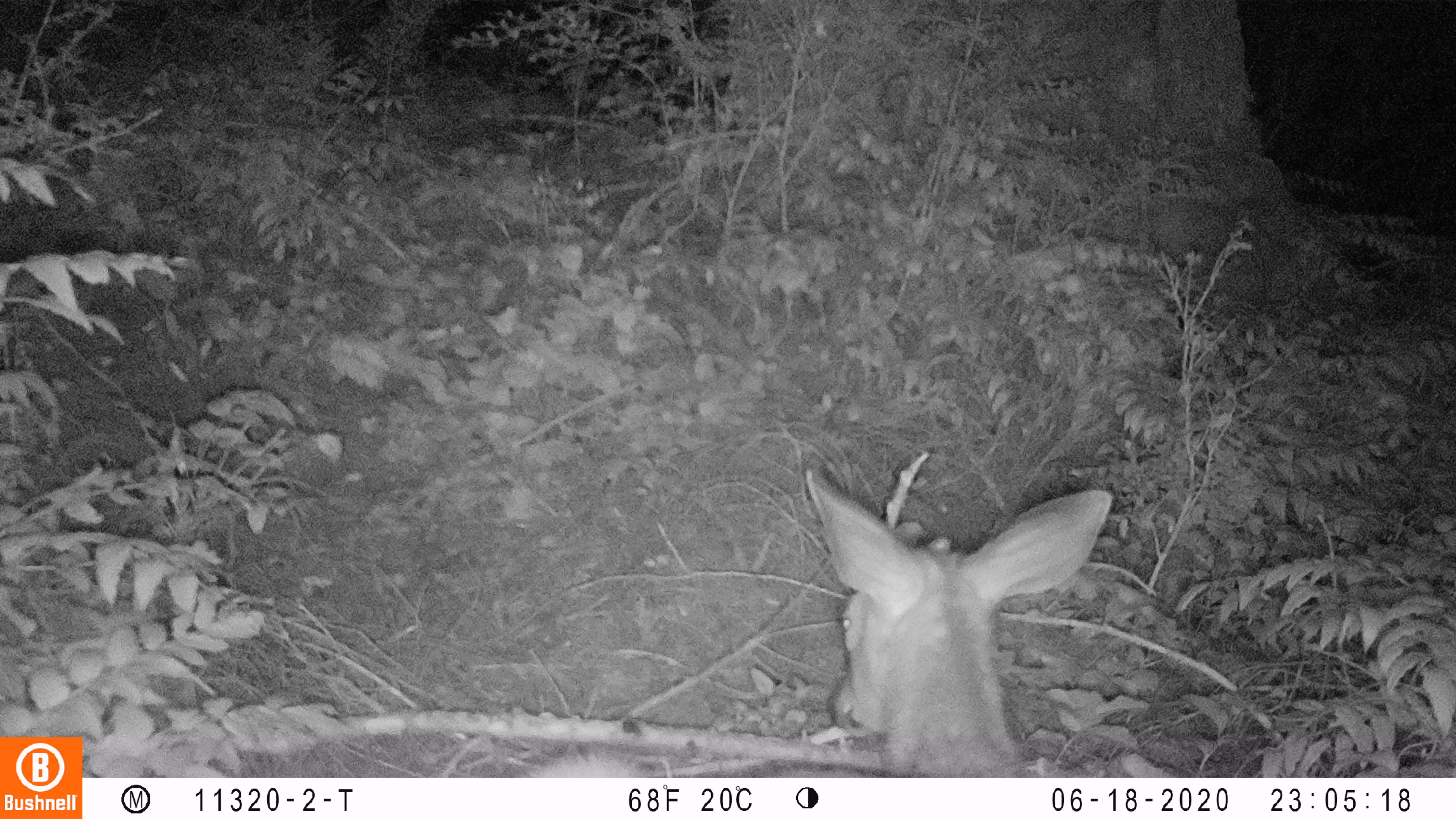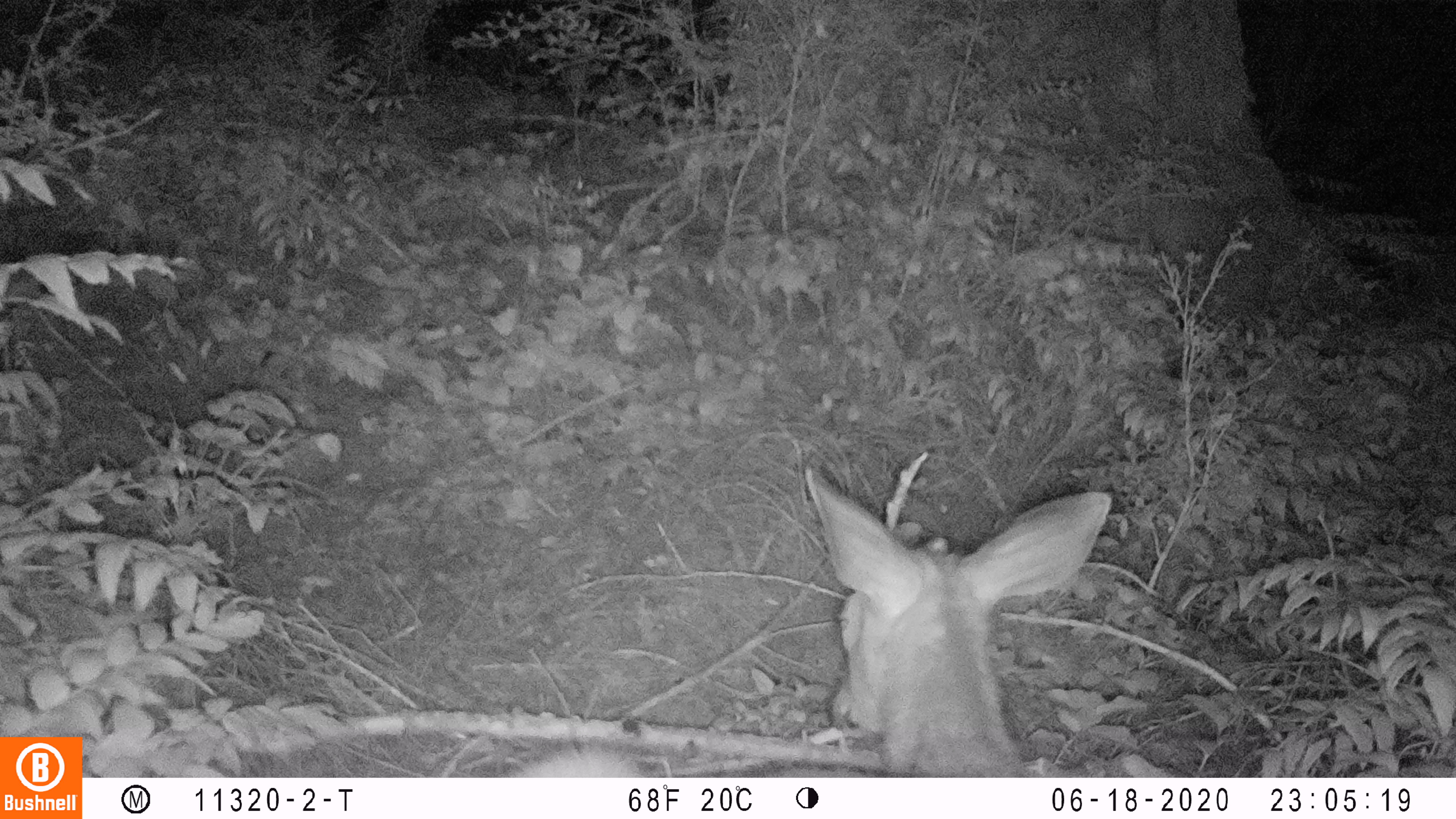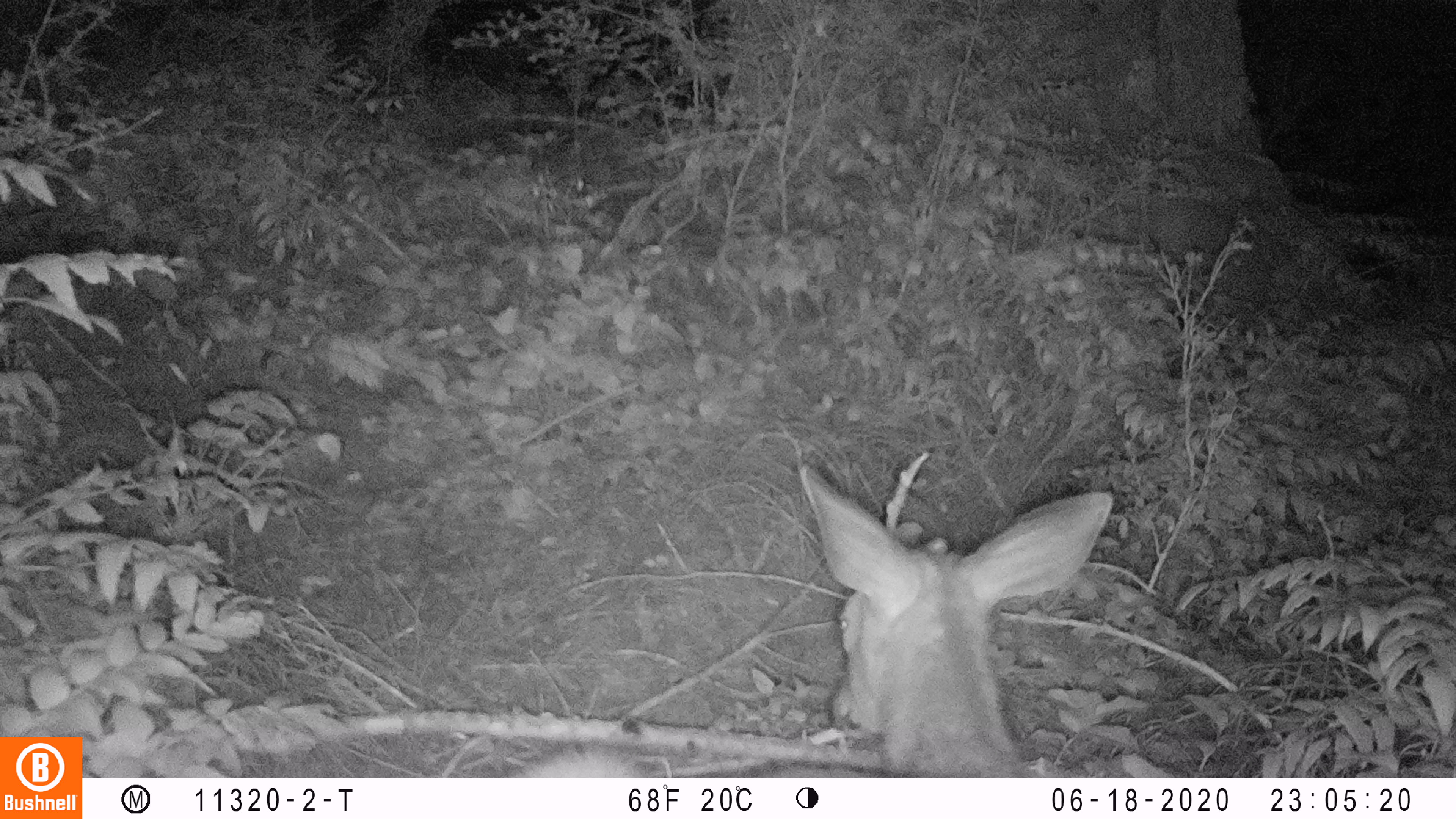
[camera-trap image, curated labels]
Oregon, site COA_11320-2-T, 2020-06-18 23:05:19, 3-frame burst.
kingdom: Animalia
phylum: Chordata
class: Mammalia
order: Artiodactyla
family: Cervidae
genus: Odocoileus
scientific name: Odocoileus hemionus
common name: black-tailed deer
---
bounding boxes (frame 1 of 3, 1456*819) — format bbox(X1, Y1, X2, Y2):
black-tailed deer: bbox(531, 467, 1121, 772)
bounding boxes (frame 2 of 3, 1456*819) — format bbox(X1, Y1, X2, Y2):
black-tailed deer: bbox(507, 467, 1113, 770)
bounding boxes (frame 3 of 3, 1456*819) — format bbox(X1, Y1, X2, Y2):
black-tailed deer: bbox(514, 461, 1119, 774)